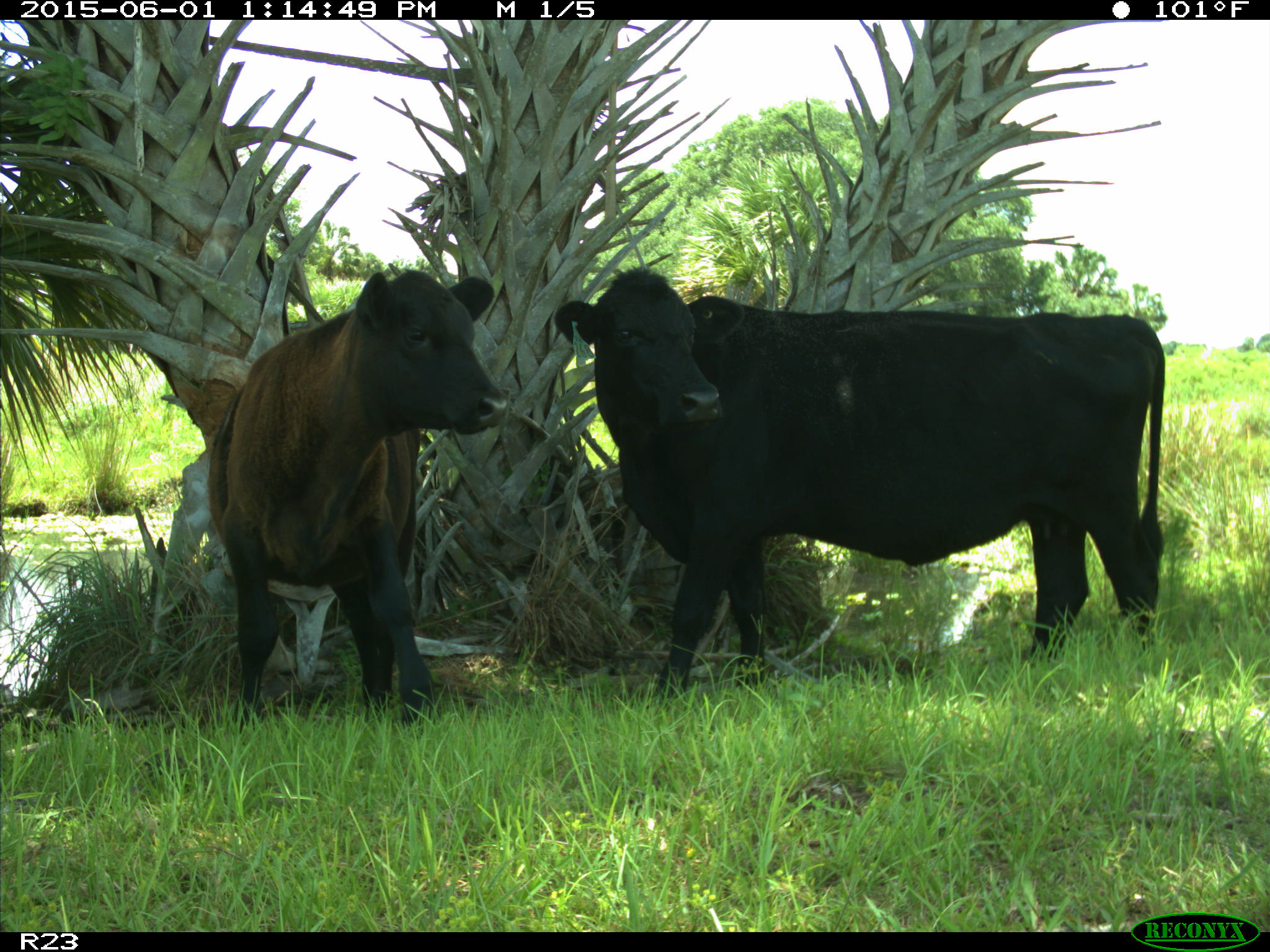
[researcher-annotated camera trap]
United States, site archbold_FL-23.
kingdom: Animalia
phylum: Chordata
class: Mammalia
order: Artiodactyla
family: Bovidae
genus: Bos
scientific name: Bos taurus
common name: domestic cow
Bos taurus (domestic cow).